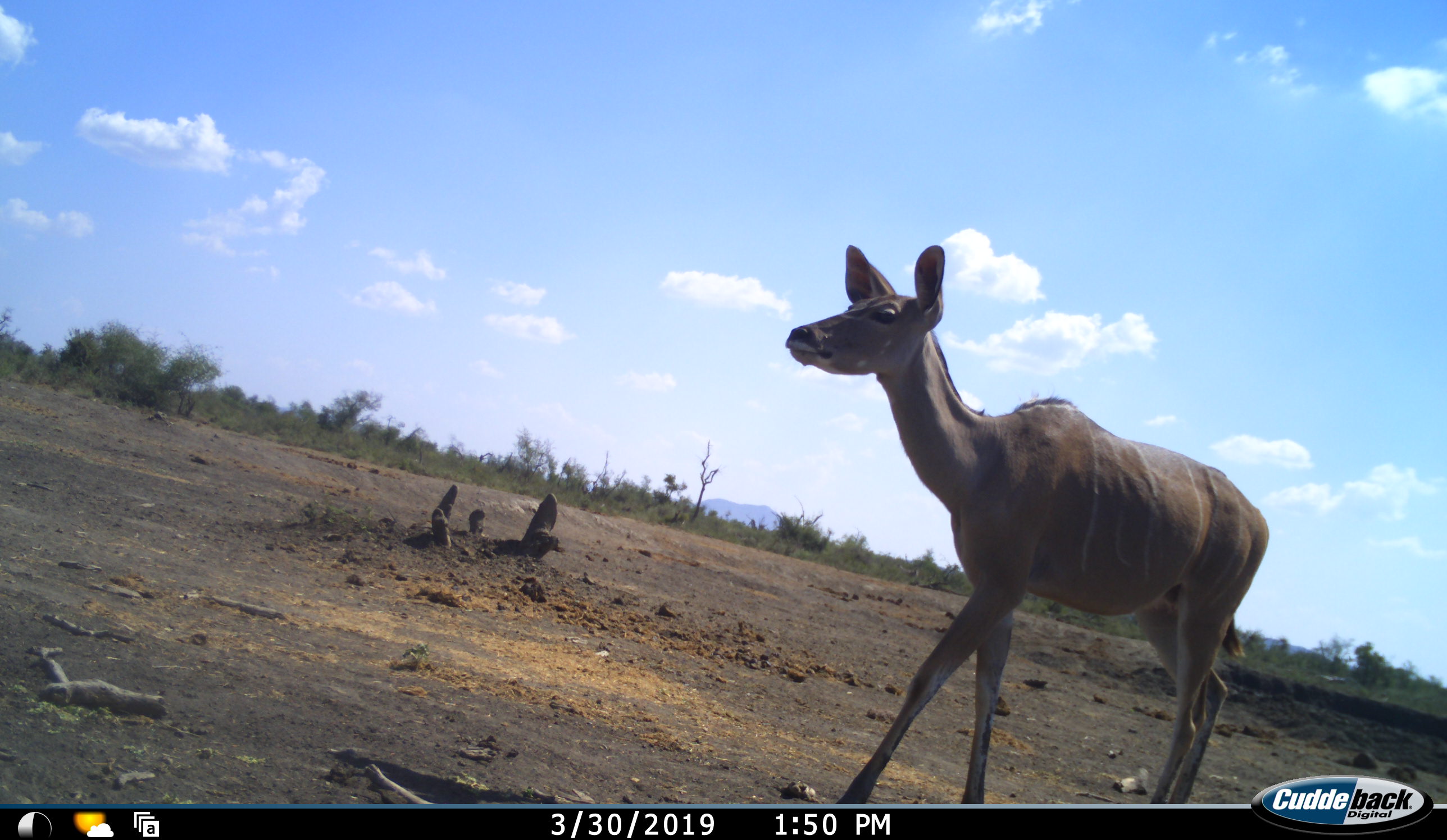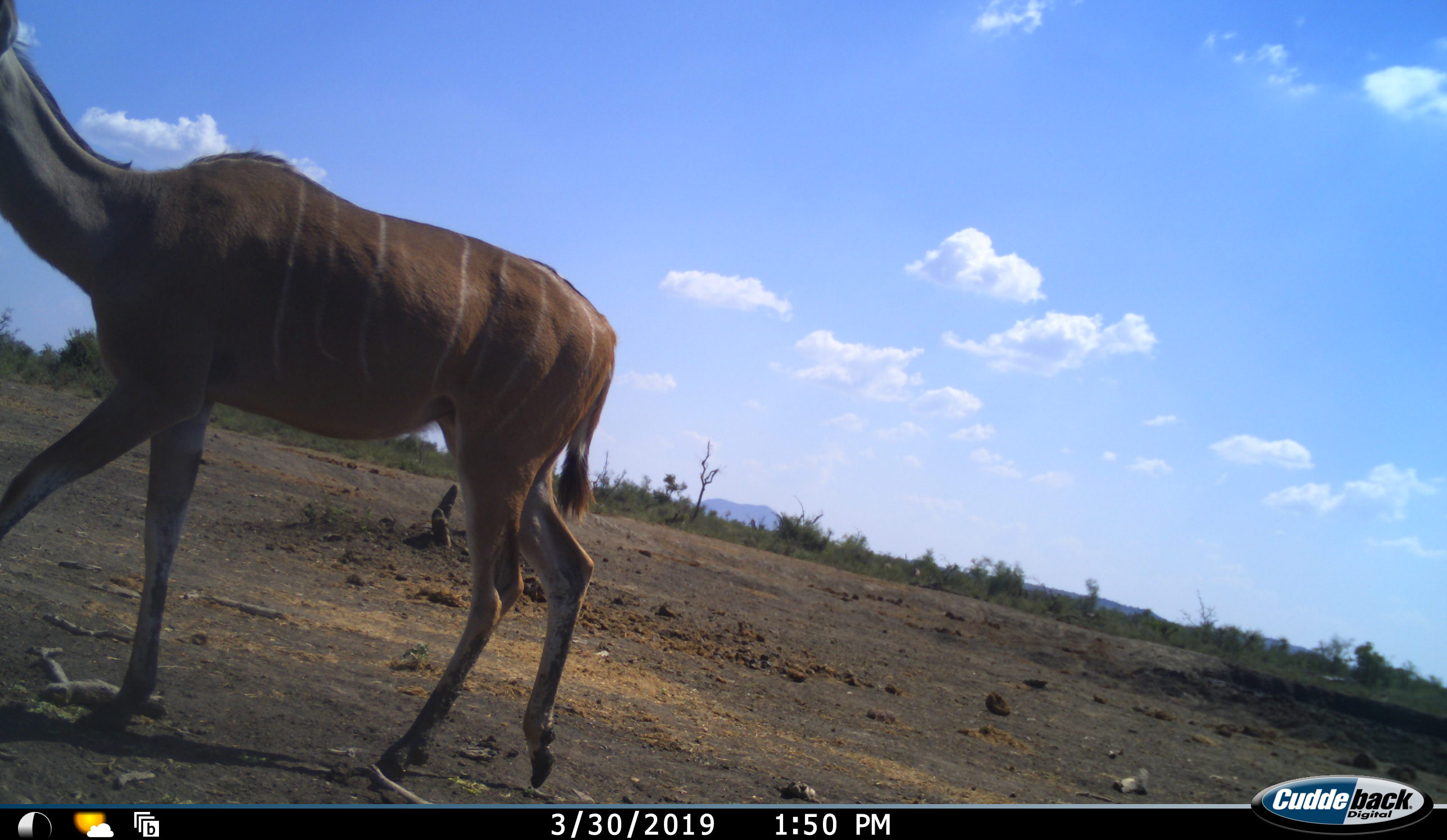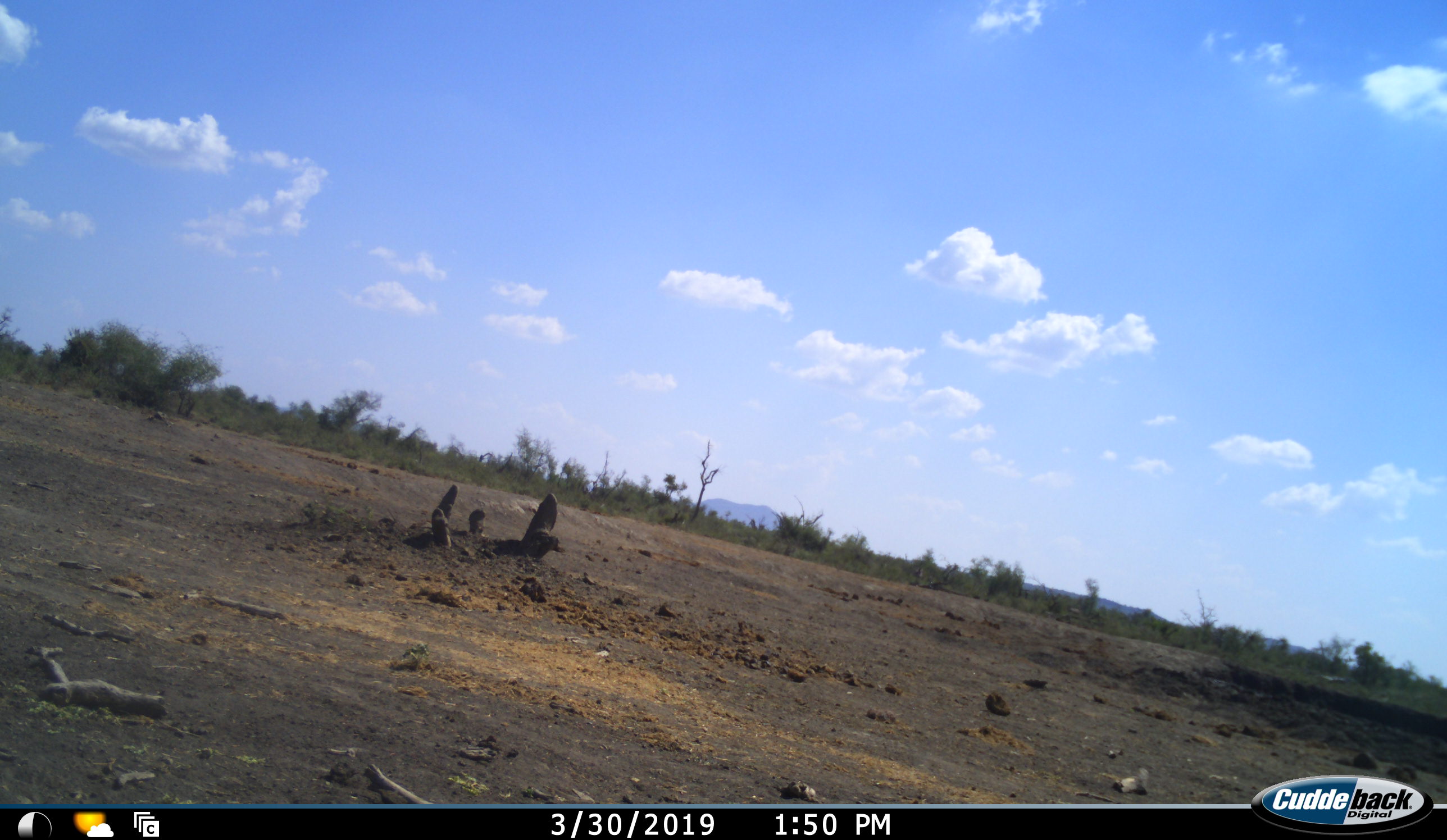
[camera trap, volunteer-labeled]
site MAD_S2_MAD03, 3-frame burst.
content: unidentified animal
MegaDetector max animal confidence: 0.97